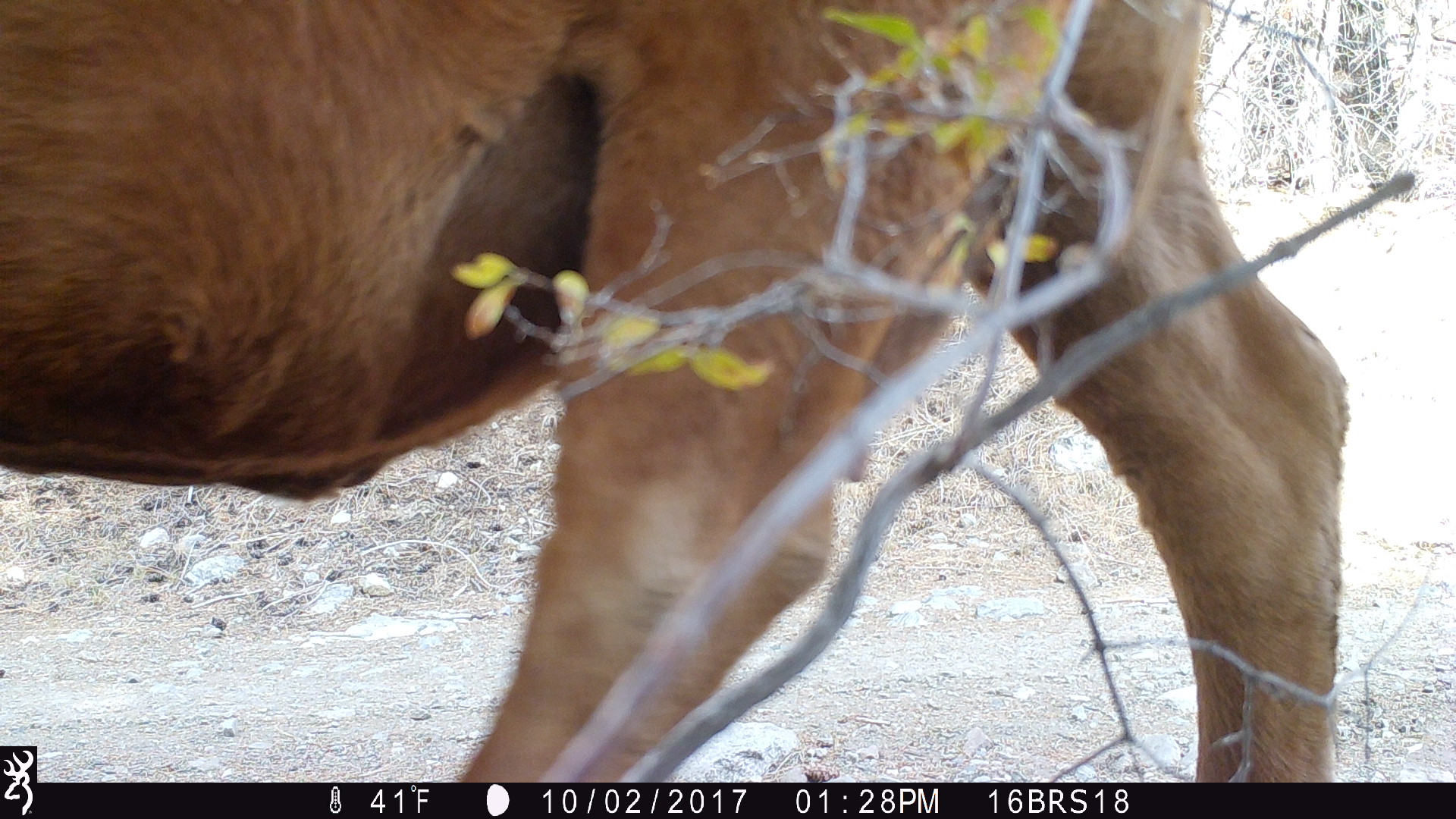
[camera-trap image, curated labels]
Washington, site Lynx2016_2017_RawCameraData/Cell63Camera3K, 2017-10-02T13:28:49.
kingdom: Animalia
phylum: Chordata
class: Mammalia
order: Artiodactyla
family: Bovidae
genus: Bos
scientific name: Bos taurus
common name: domestic cattle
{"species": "domestic cattle (Bos taurus)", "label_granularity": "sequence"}